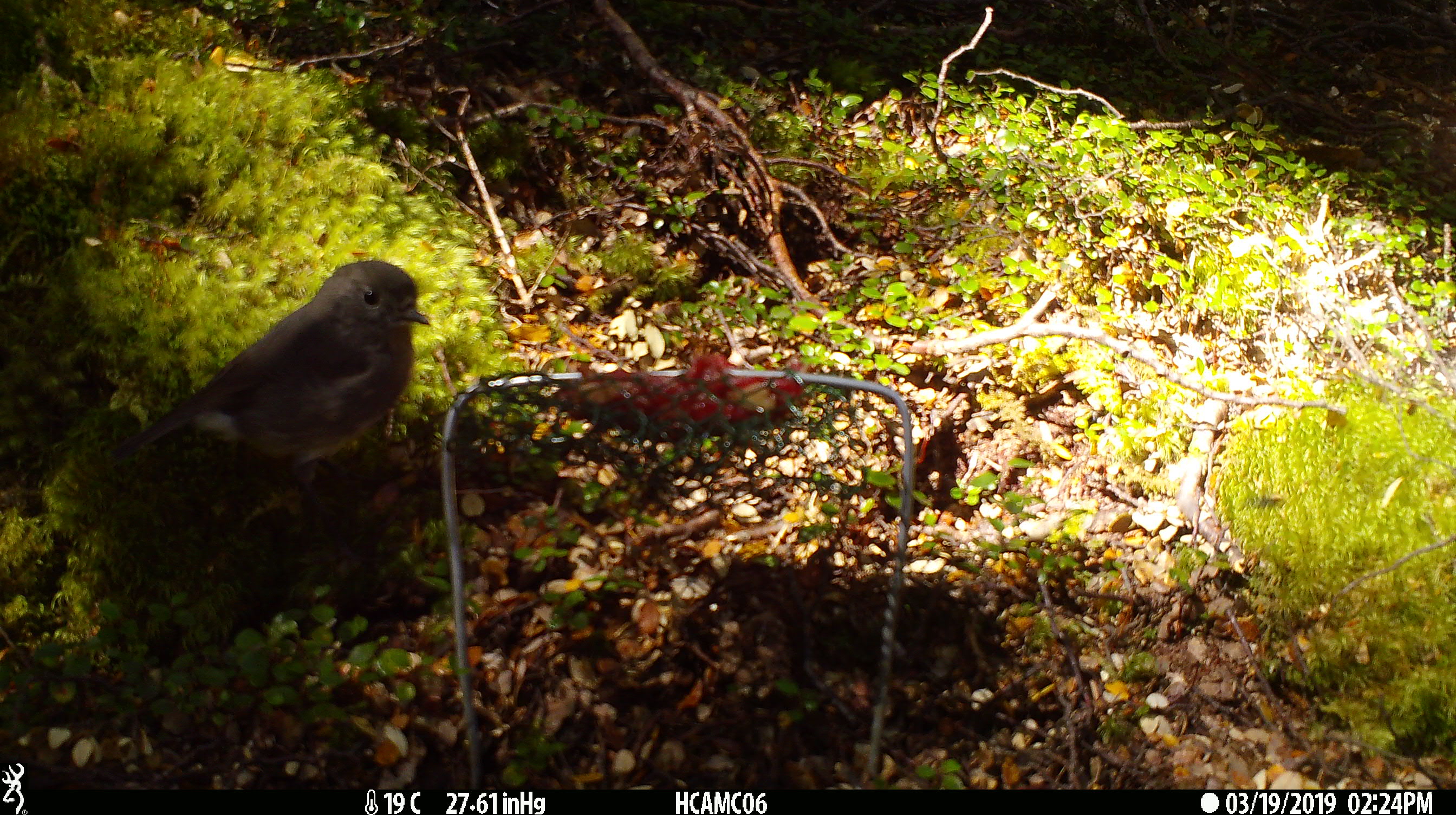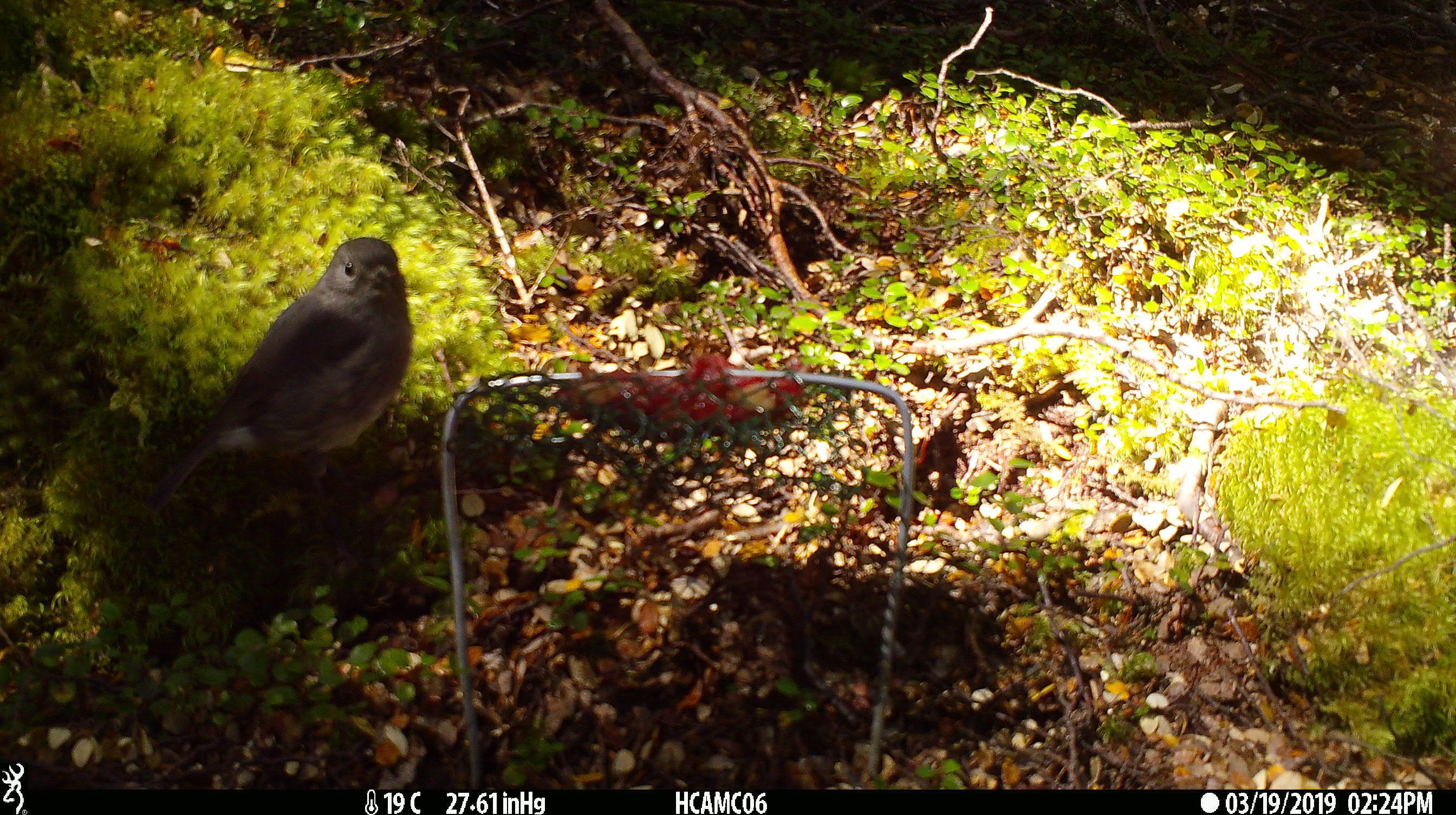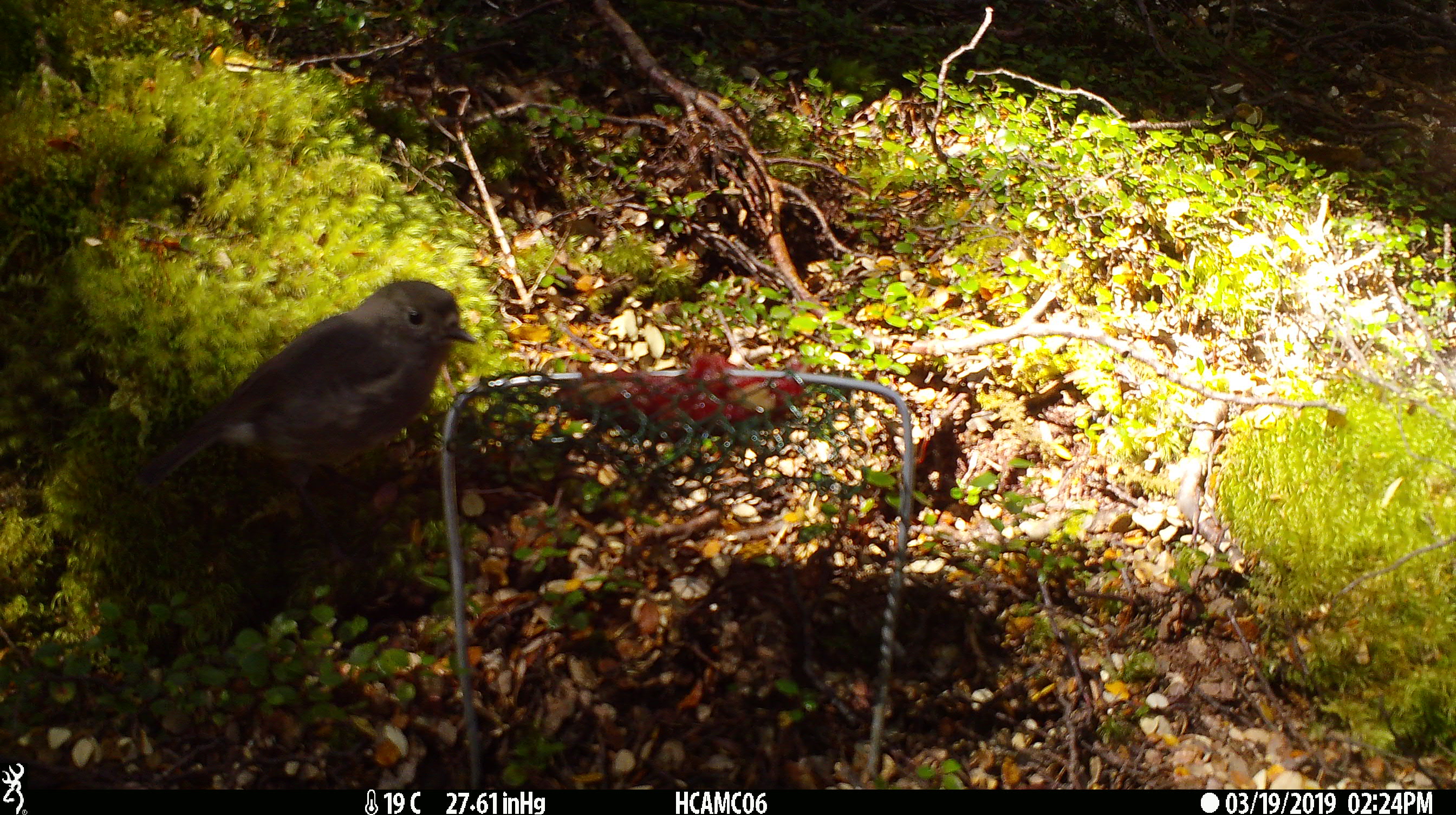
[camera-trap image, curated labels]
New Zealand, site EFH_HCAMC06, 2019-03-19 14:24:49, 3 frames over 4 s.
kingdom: Animalia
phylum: Chordata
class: Aves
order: Passeriformes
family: Petroicidae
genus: Petroica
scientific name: Petroica australis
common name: new zealand robin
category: robin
Robin (new zealand robin) (Petroica australis).